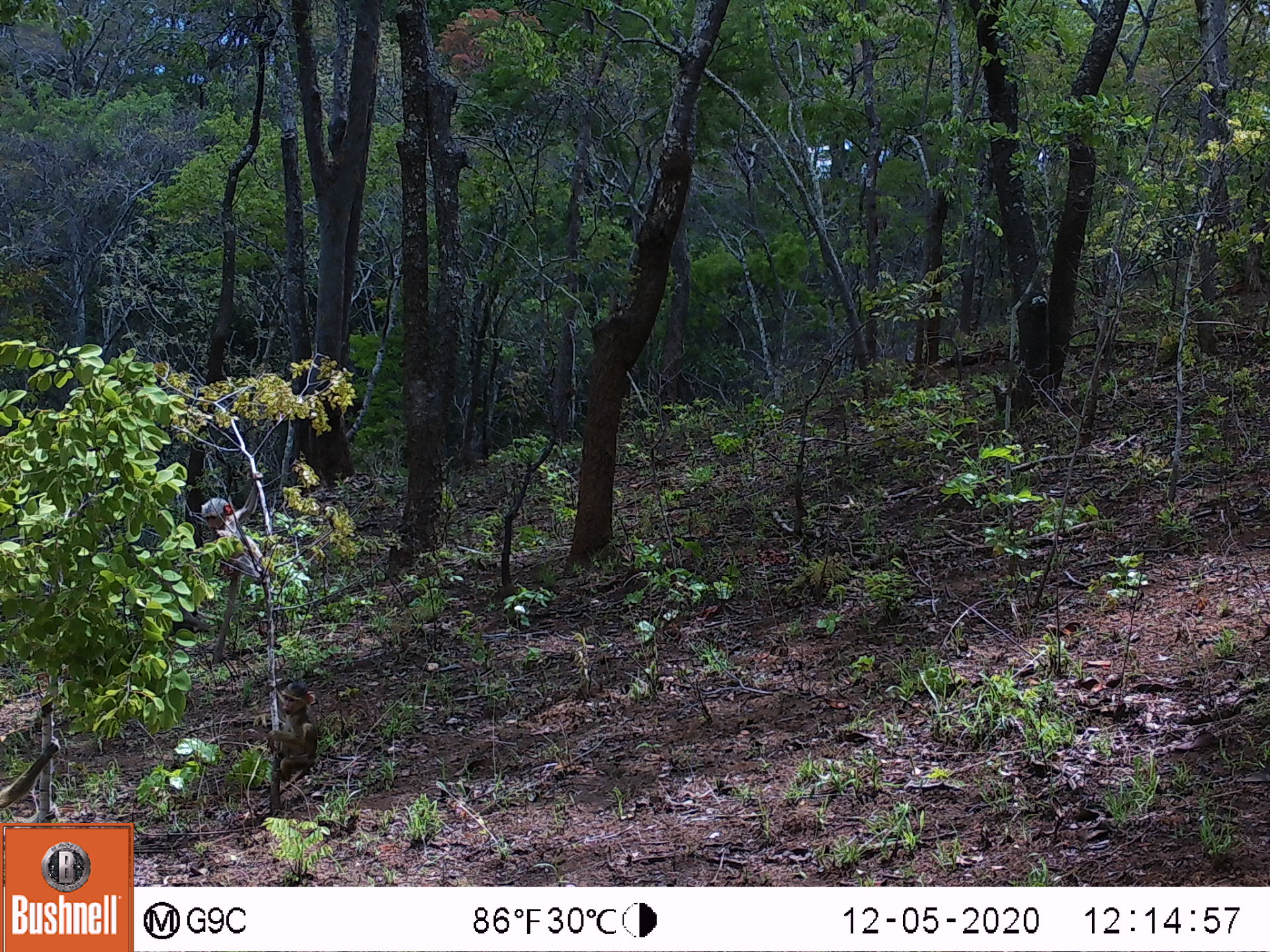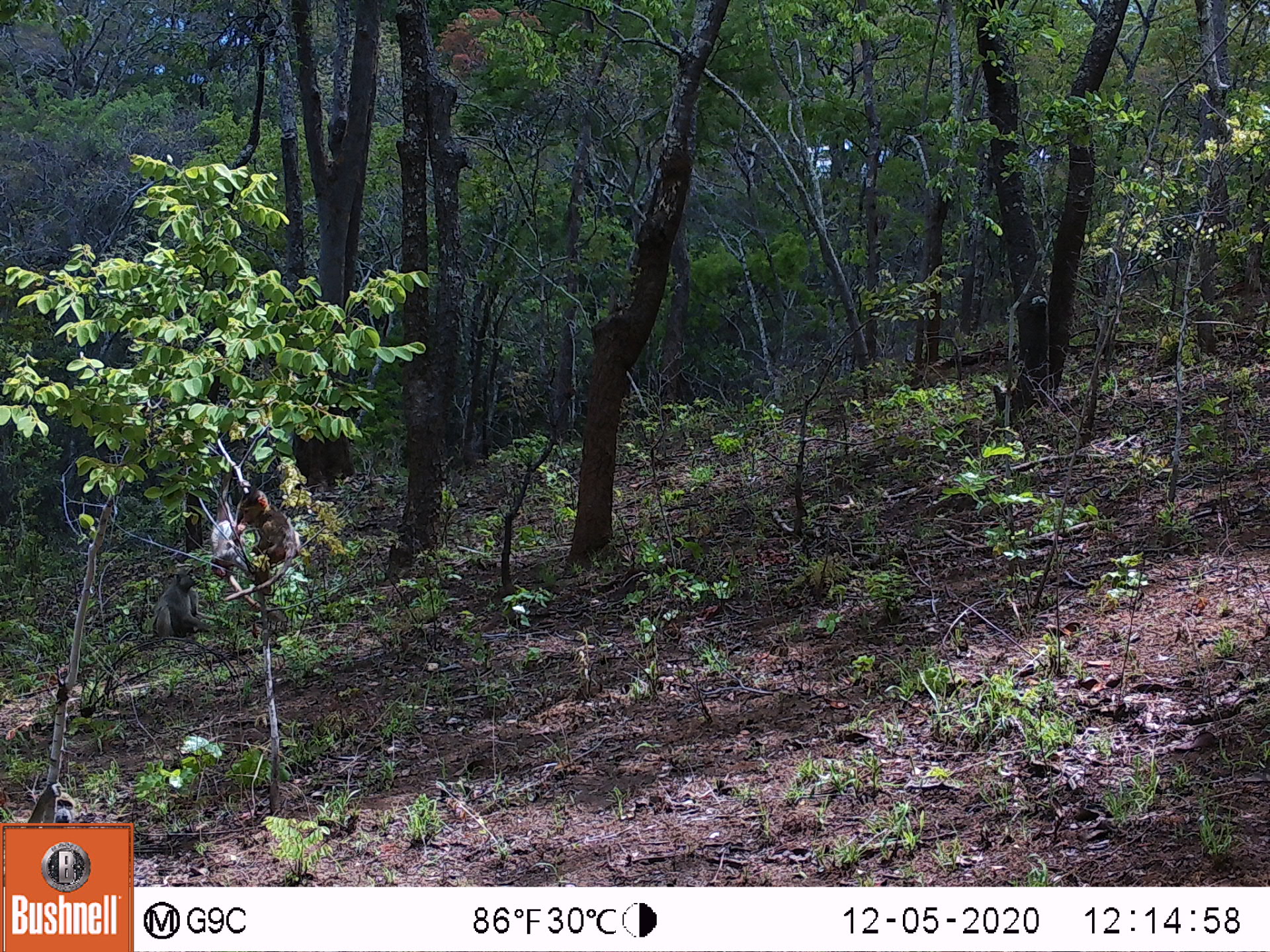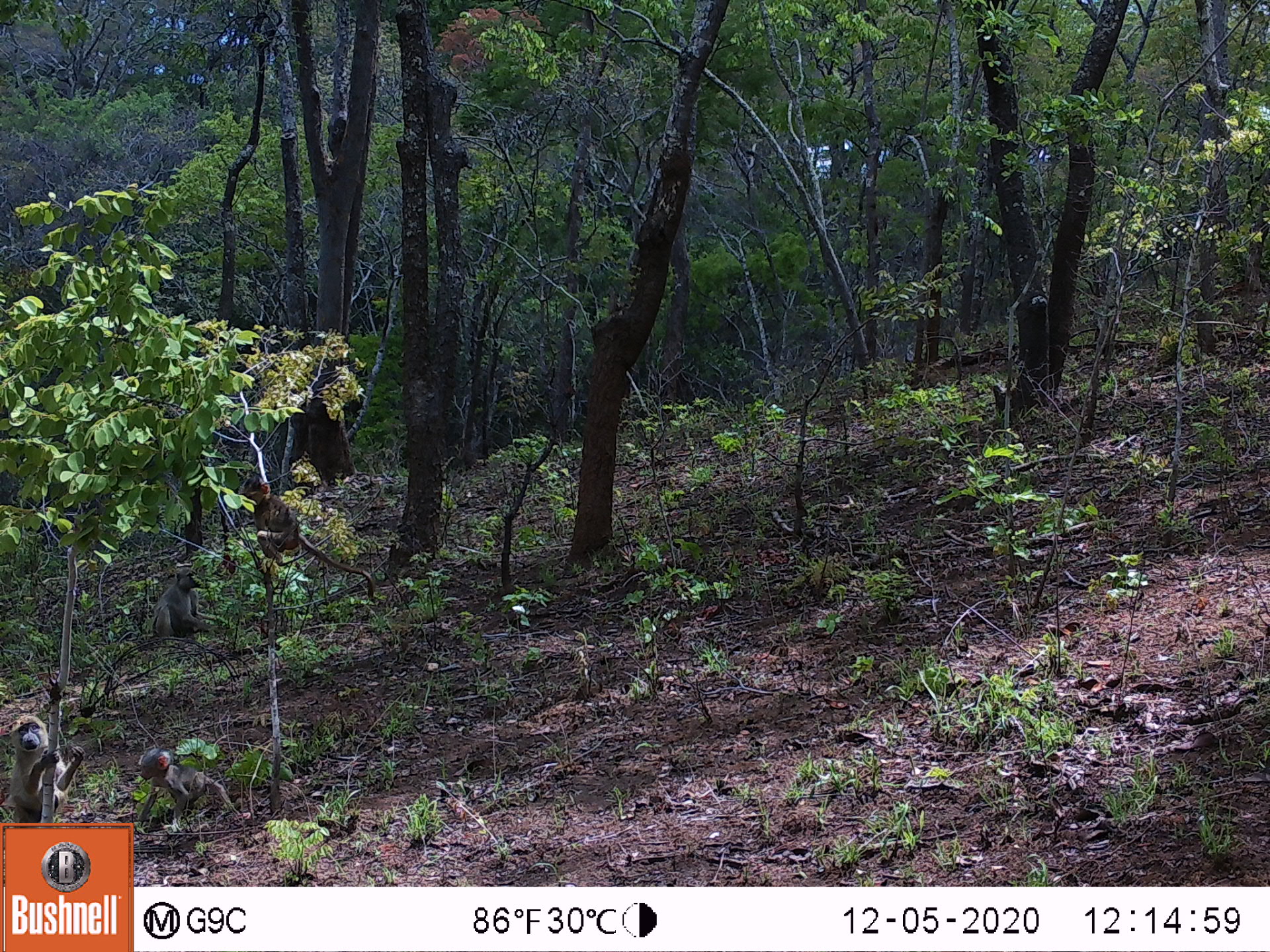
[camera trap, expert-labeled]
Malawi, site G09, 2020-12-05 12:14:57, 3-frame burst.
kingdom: Animalia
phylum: Chordata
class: Mammalia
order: Primates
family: Cercopithecidae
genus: Papio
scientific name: Papio cynocephalus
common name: yellow baboon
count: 2